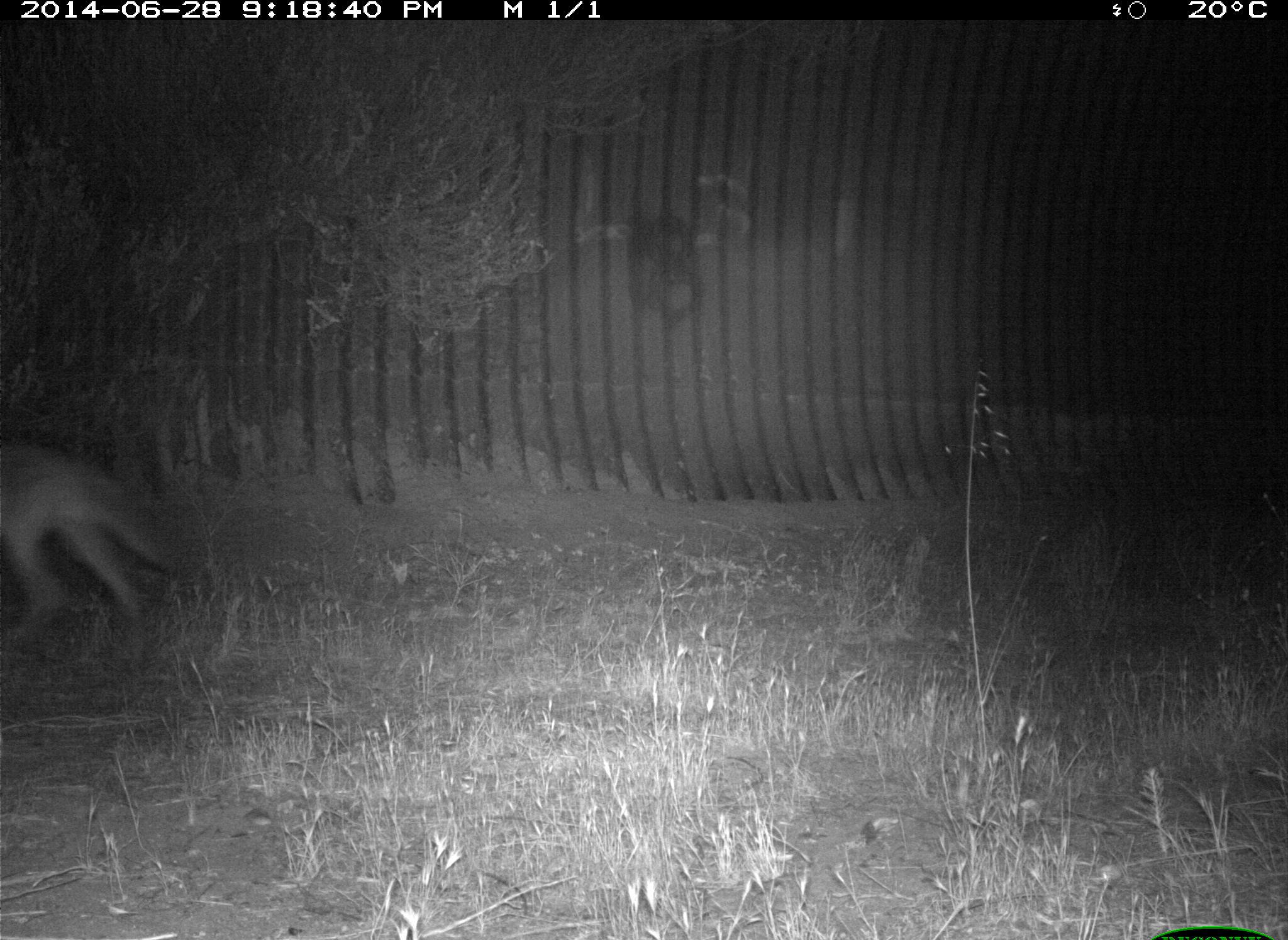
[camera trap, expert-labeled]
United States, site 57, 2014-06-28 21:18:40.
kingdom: Animalia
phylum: Chordata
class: Mammalia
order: Carnivora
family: Canidae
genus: Canis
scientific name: Canis latrans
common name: coyote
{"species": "coyote (Canis latrans)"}